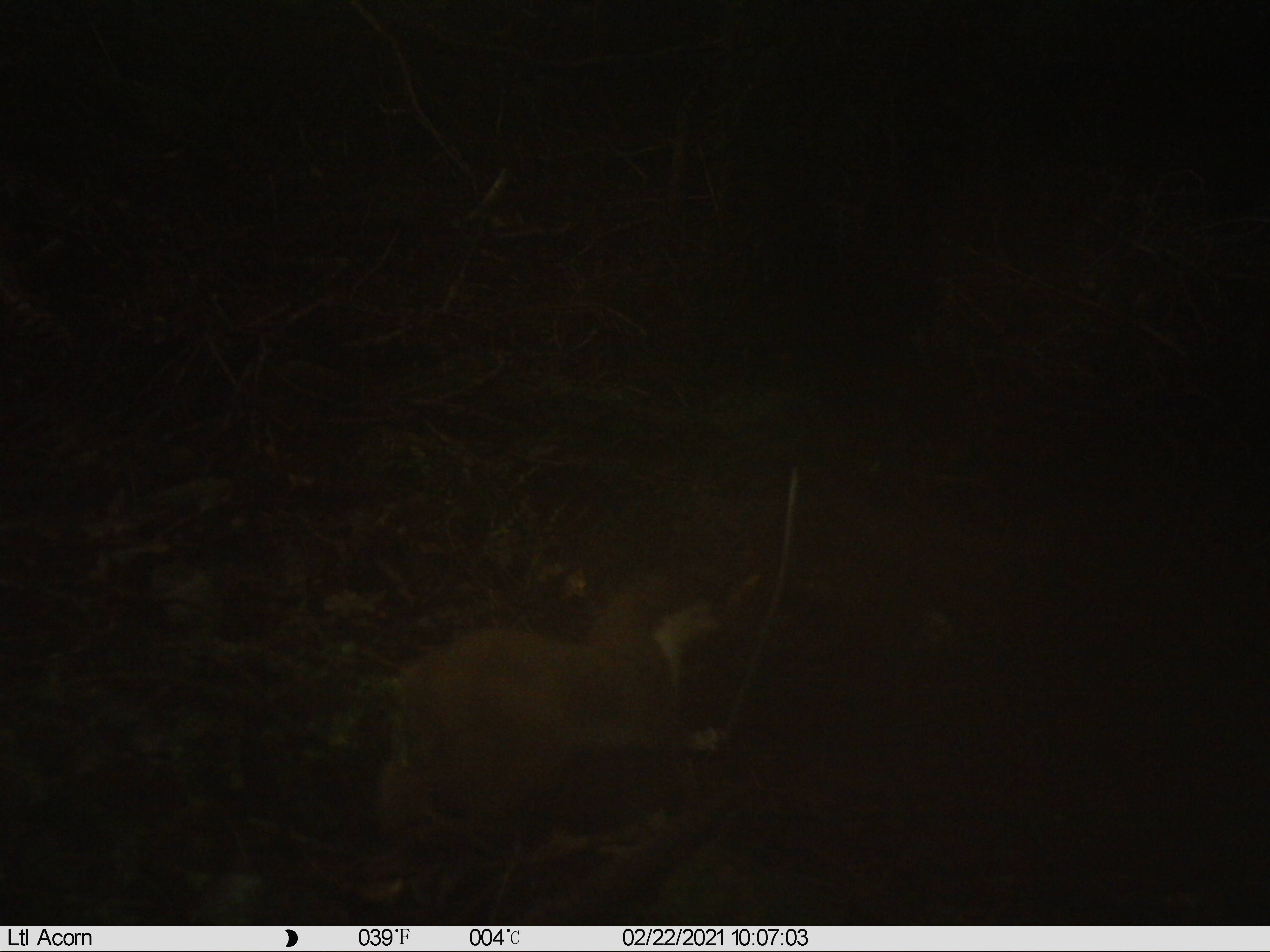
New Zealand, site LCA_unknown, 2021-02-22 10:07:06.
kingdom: Animalia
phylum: Chordata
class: Mammalia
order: Carnivora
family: Mustelidae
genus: Mustela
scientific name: Mustela erminea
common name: stoat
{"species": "stoat (Mustela erminea)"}